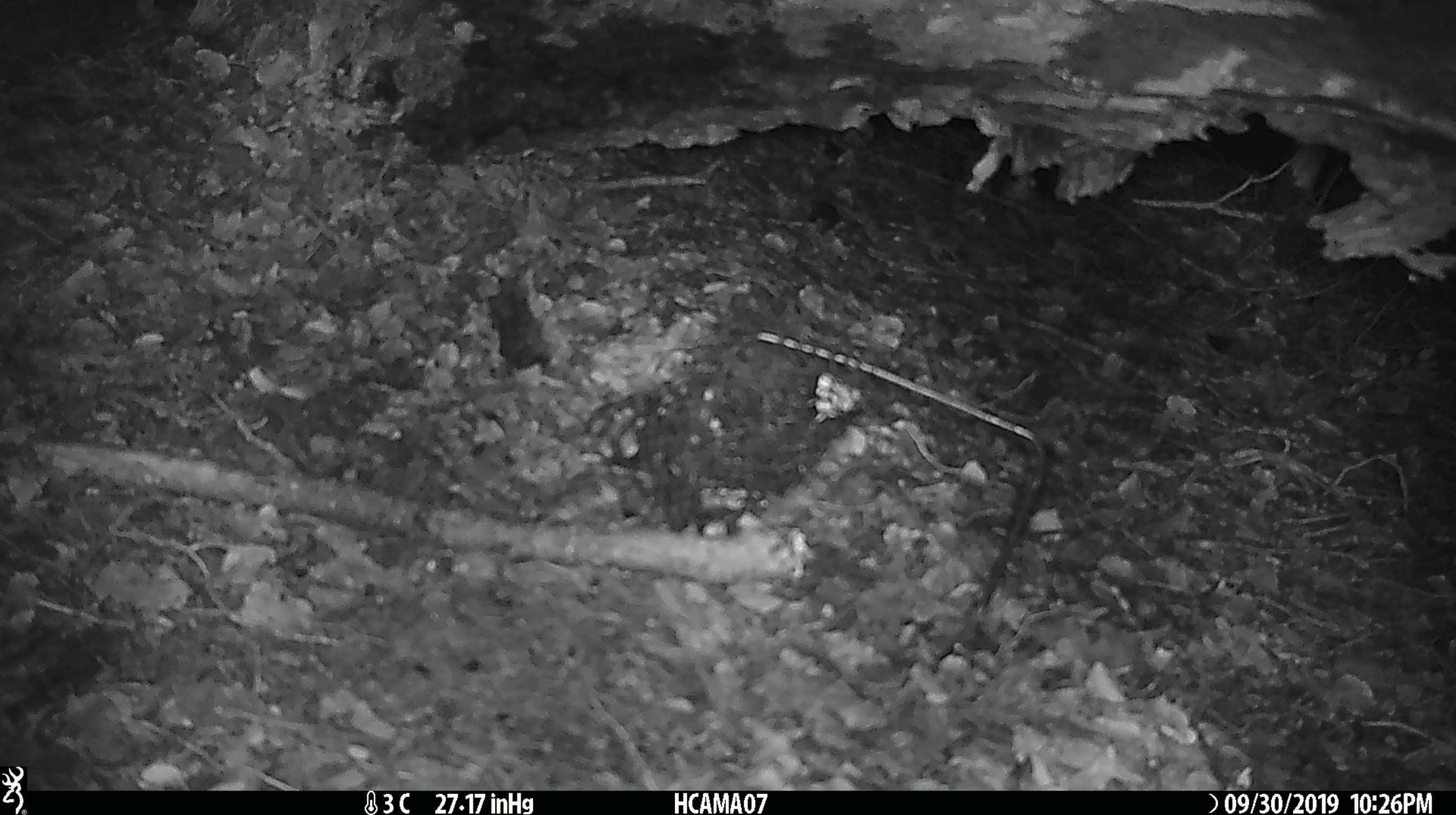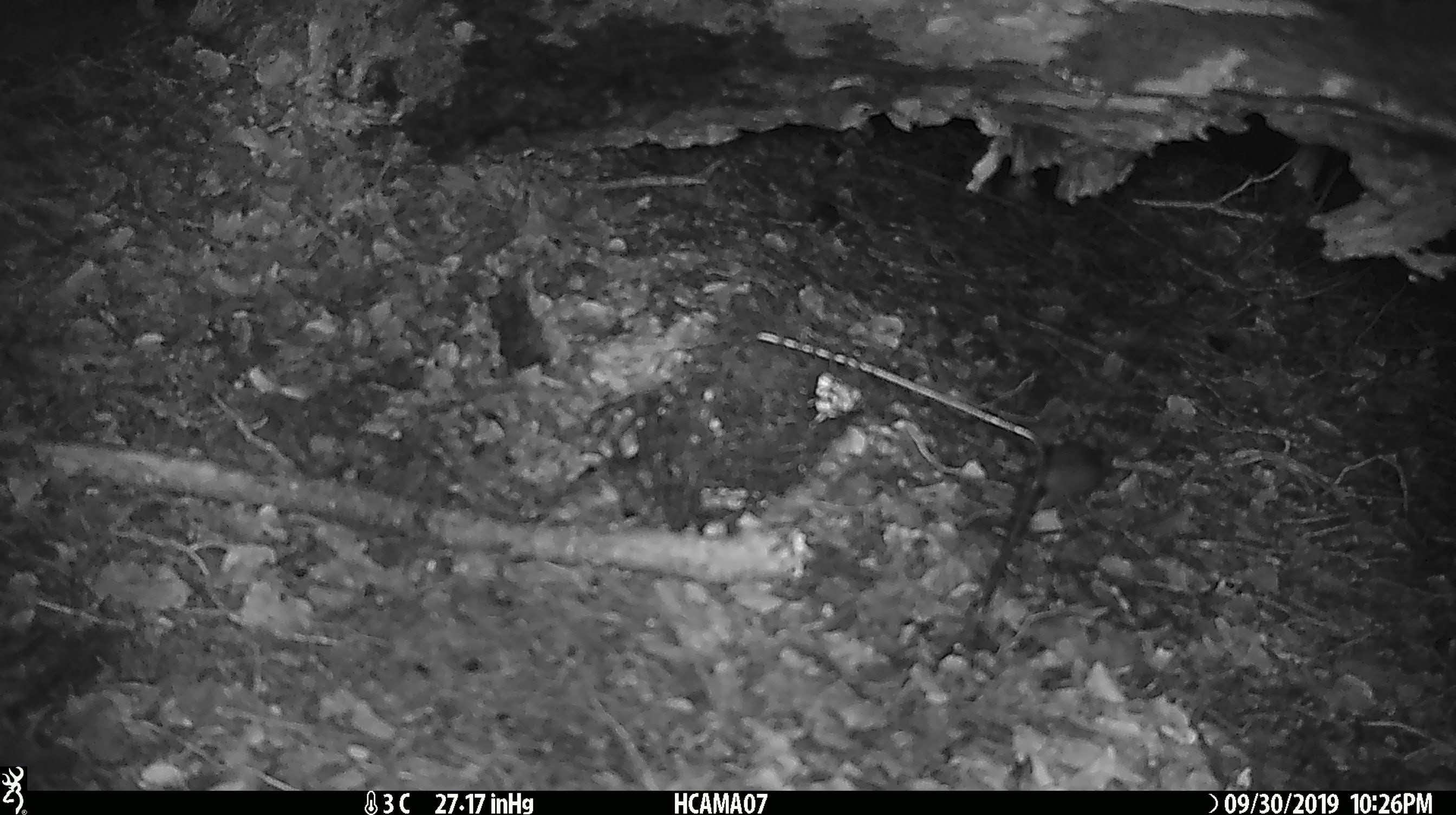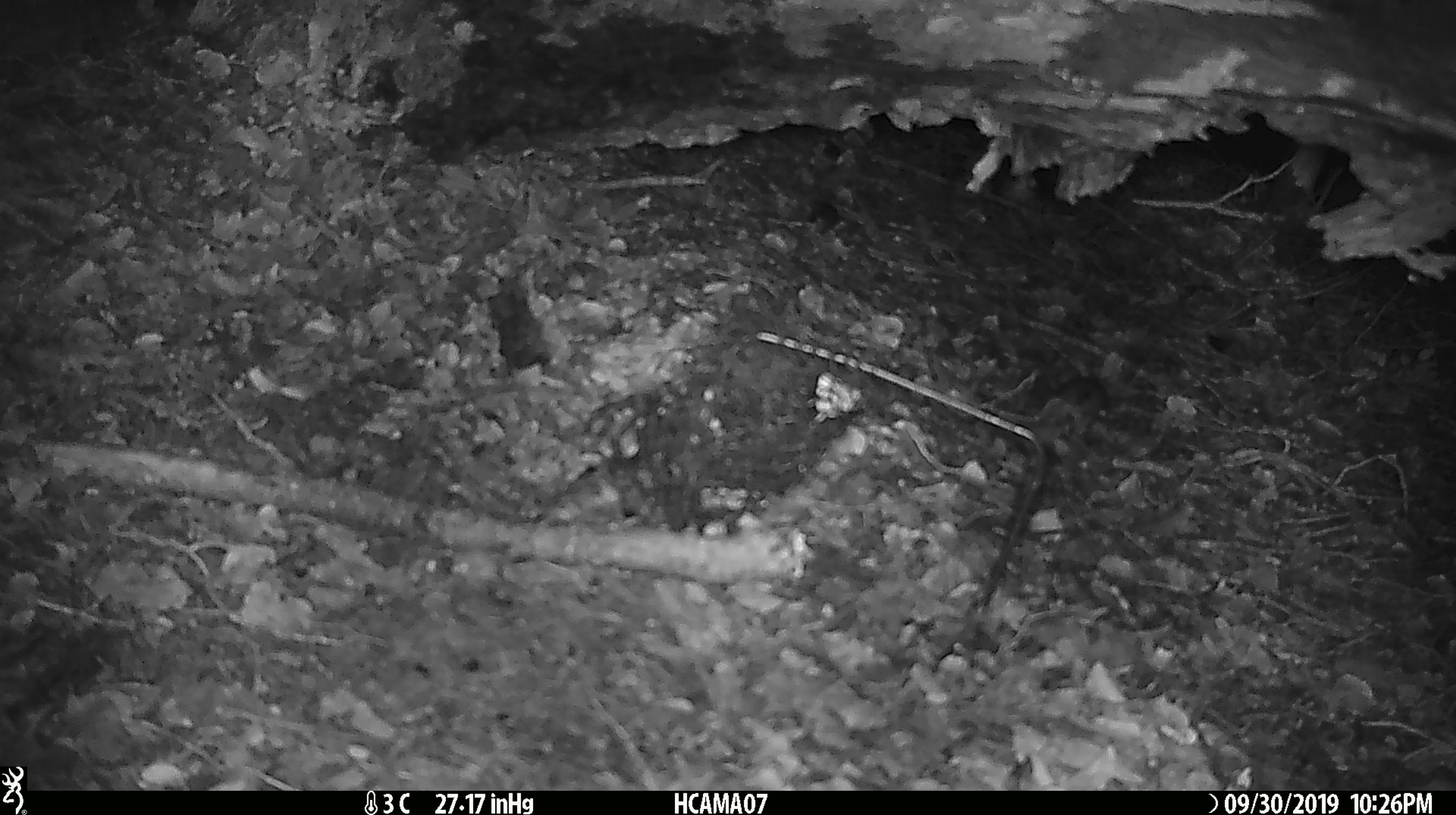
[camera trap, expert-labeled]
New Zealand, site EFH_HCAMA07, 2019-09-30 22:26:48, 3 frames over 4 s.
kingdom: Animalia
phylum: Chordata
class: Mammalia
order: Rodentia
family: Muridae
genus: Mus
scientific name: Mus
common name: mouse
Mouse (Mus).